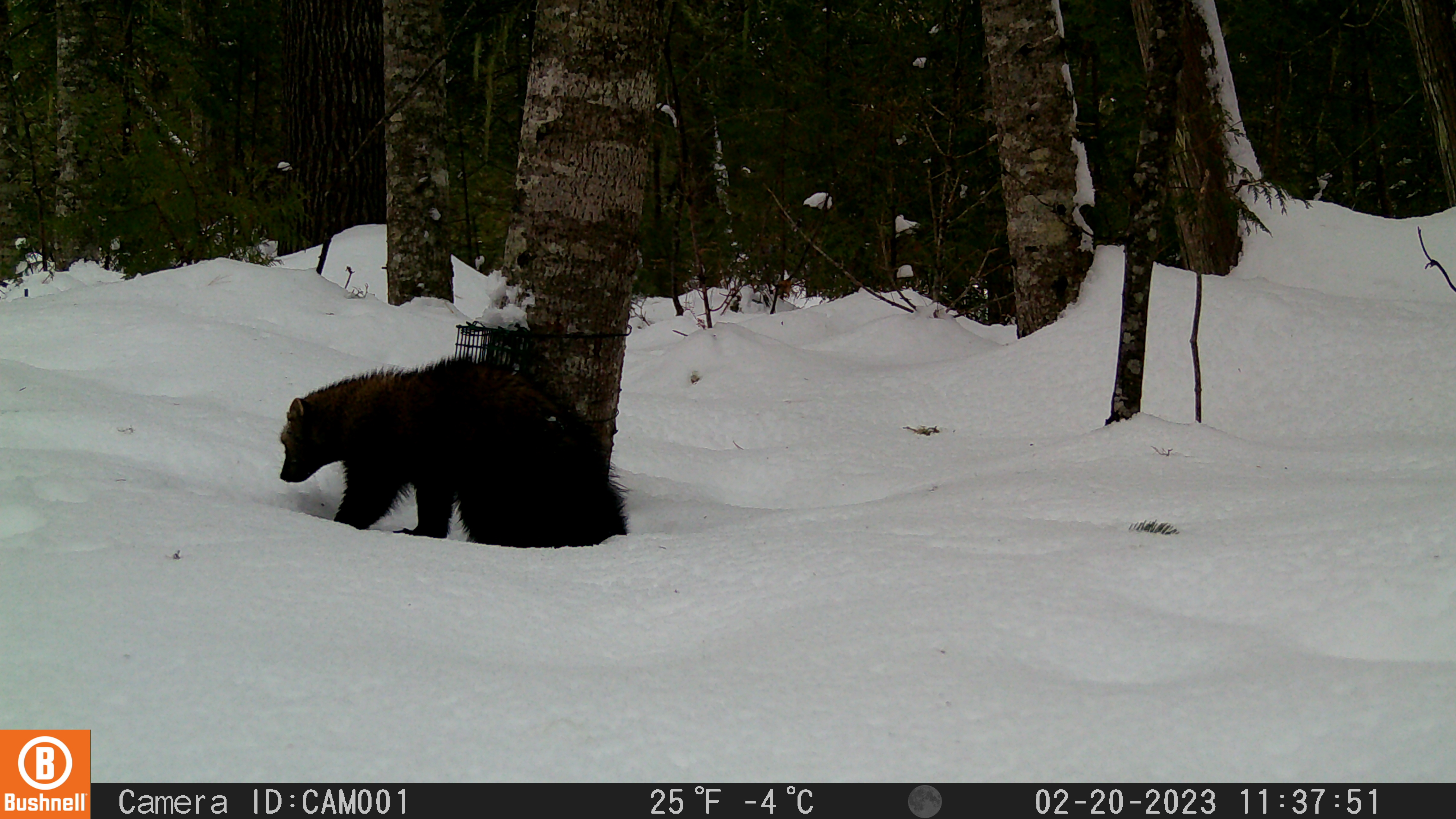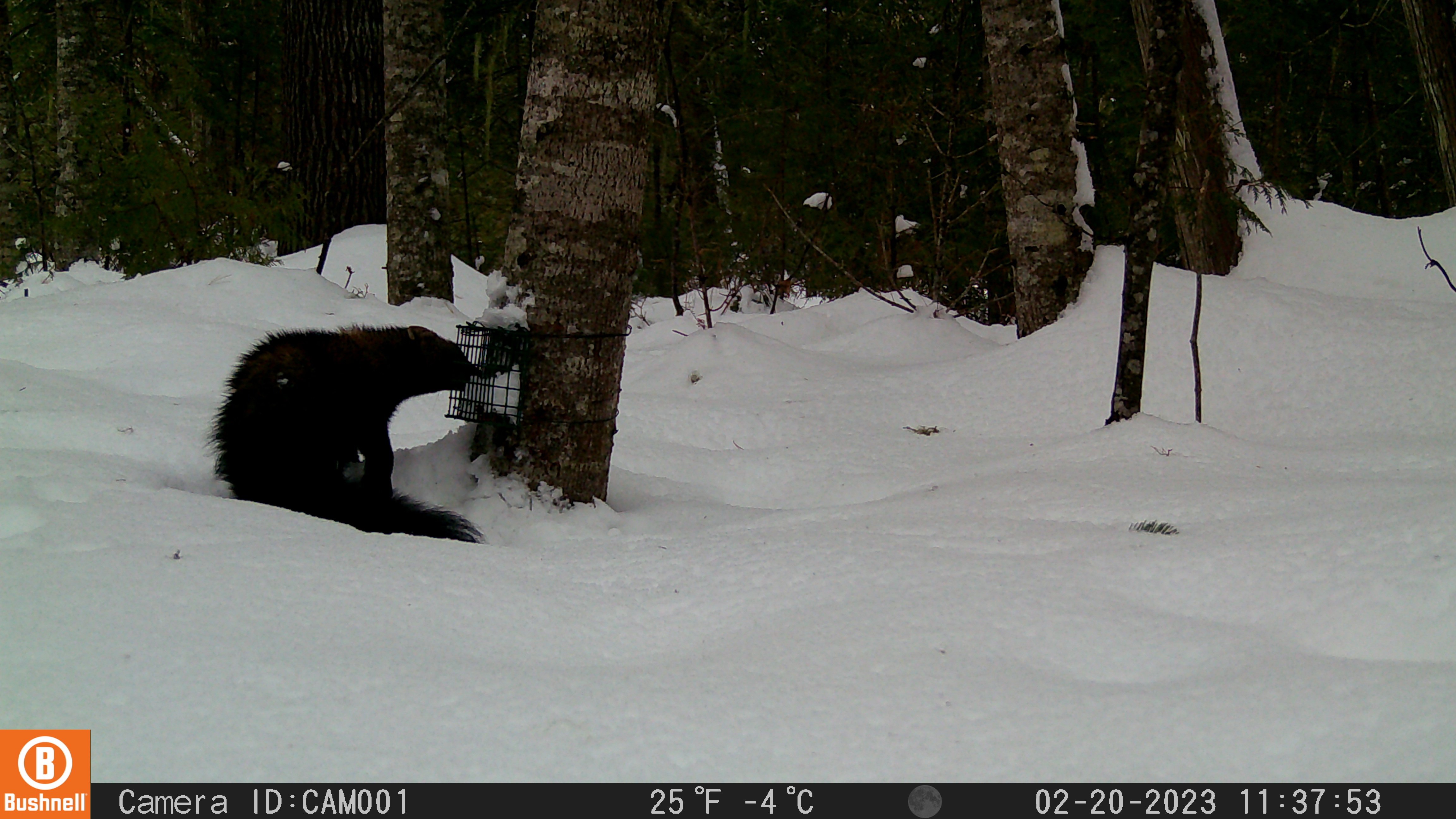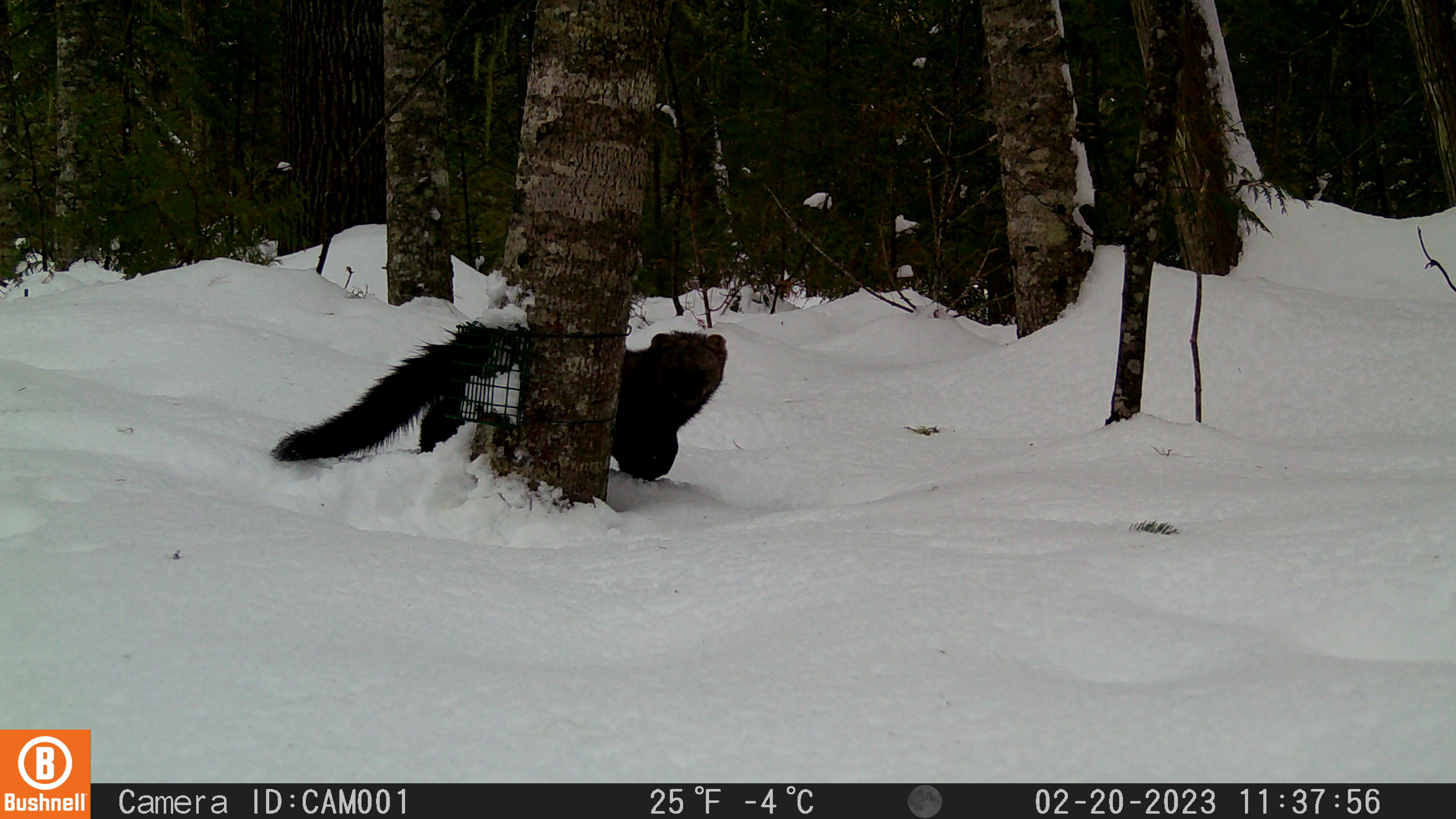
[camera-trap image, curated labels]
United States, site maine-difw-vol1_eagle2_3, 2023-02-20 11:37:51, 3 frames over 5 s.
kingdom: Animalia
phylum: Chordata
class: Mammalia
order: Carnivora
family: Mustelidae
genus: Pekania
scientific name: Pekania pennanti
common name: fisher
Fisher (Pekania pennanti).